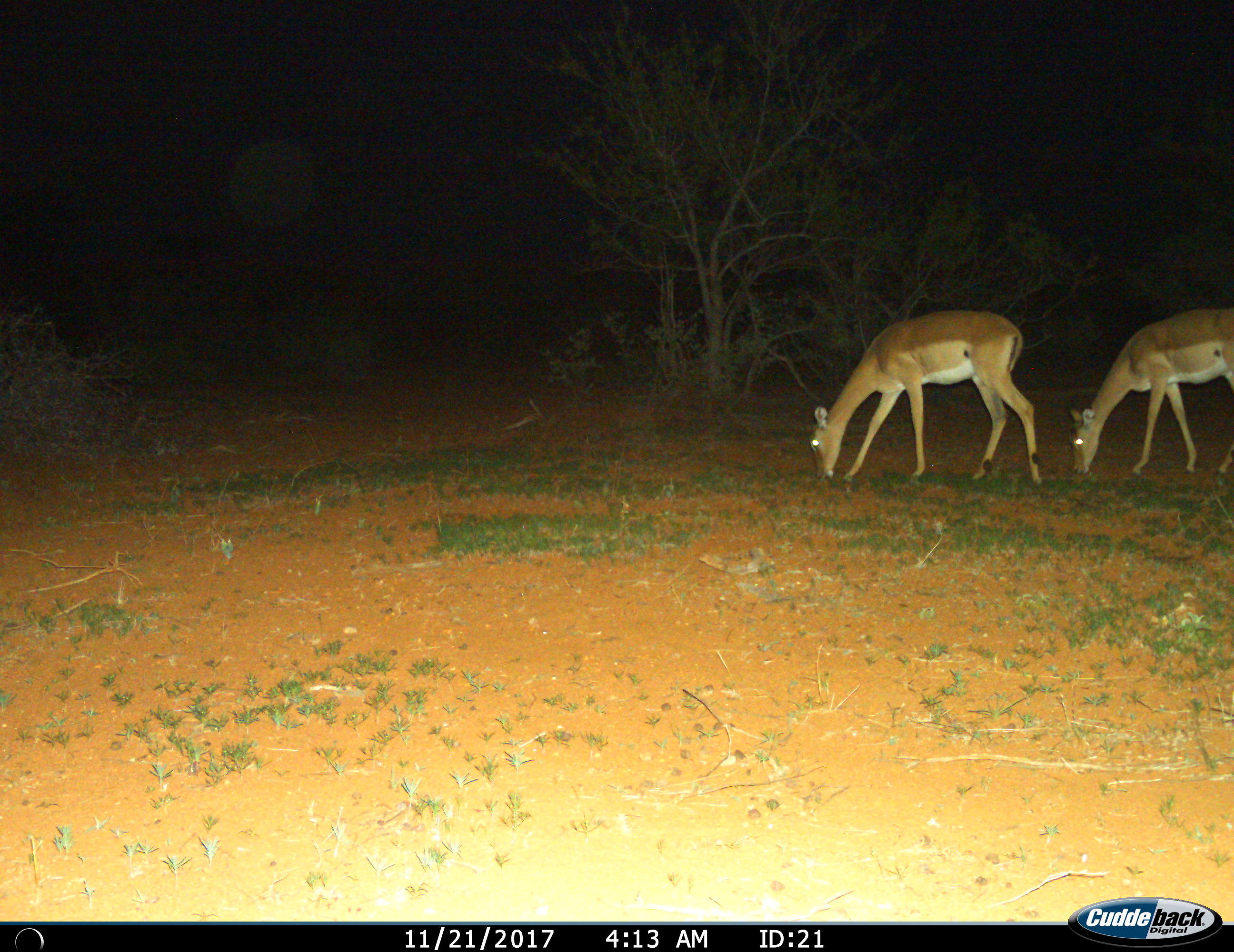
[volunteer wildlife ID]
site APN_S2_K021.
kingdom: Animalia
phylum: Chordata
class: Mammalia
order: Artiodactyla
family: Bovidae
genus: Aepyceros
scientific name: Aepyceros melampus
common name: impala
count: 2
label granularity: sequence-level